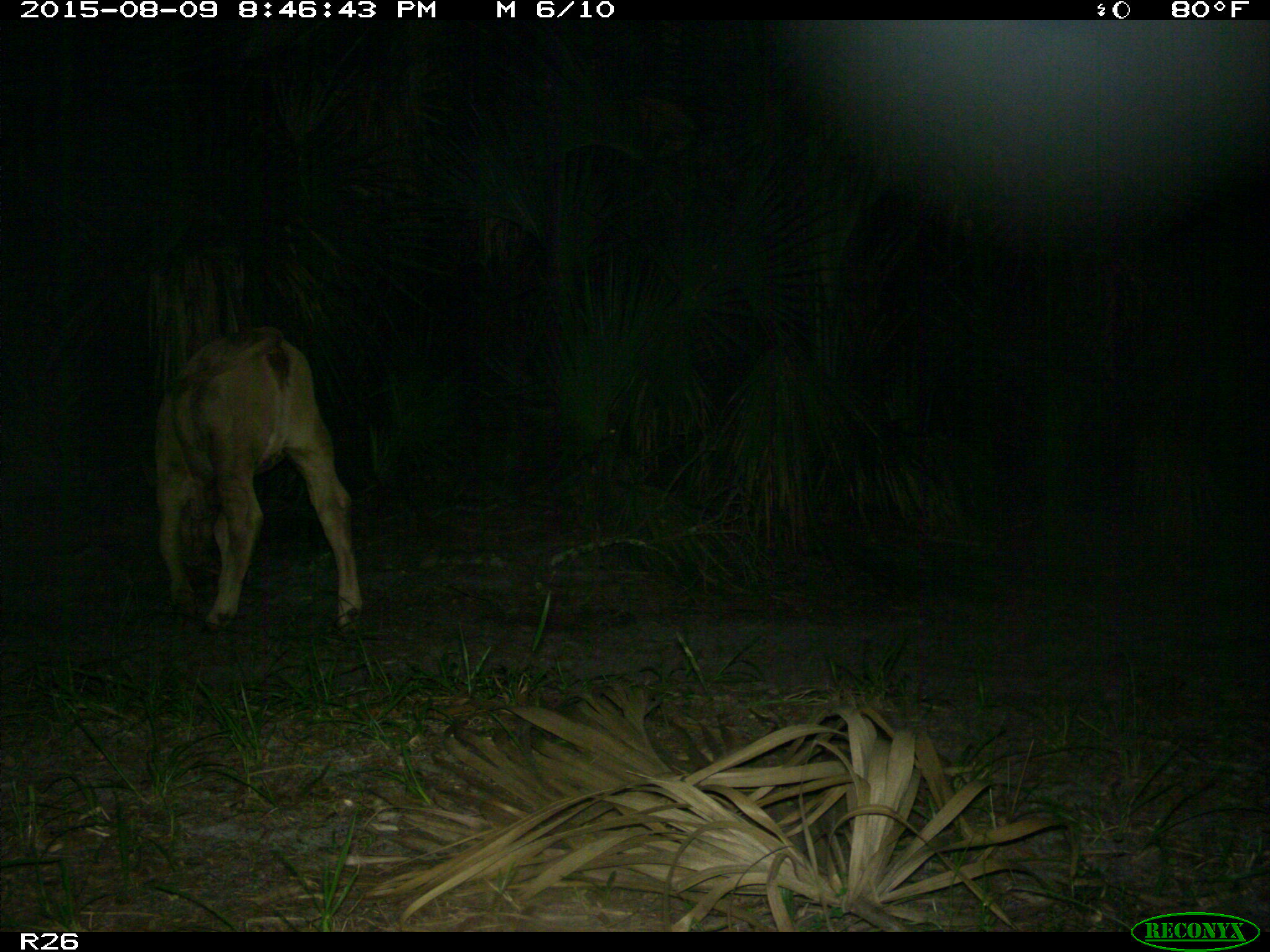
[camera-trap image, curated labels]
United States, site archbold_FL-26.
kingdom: Animalia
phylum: Chordata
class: Mammalia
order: Artiodactyla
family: Bovidae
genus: Bos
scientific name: Bos taurus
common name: domestic cow